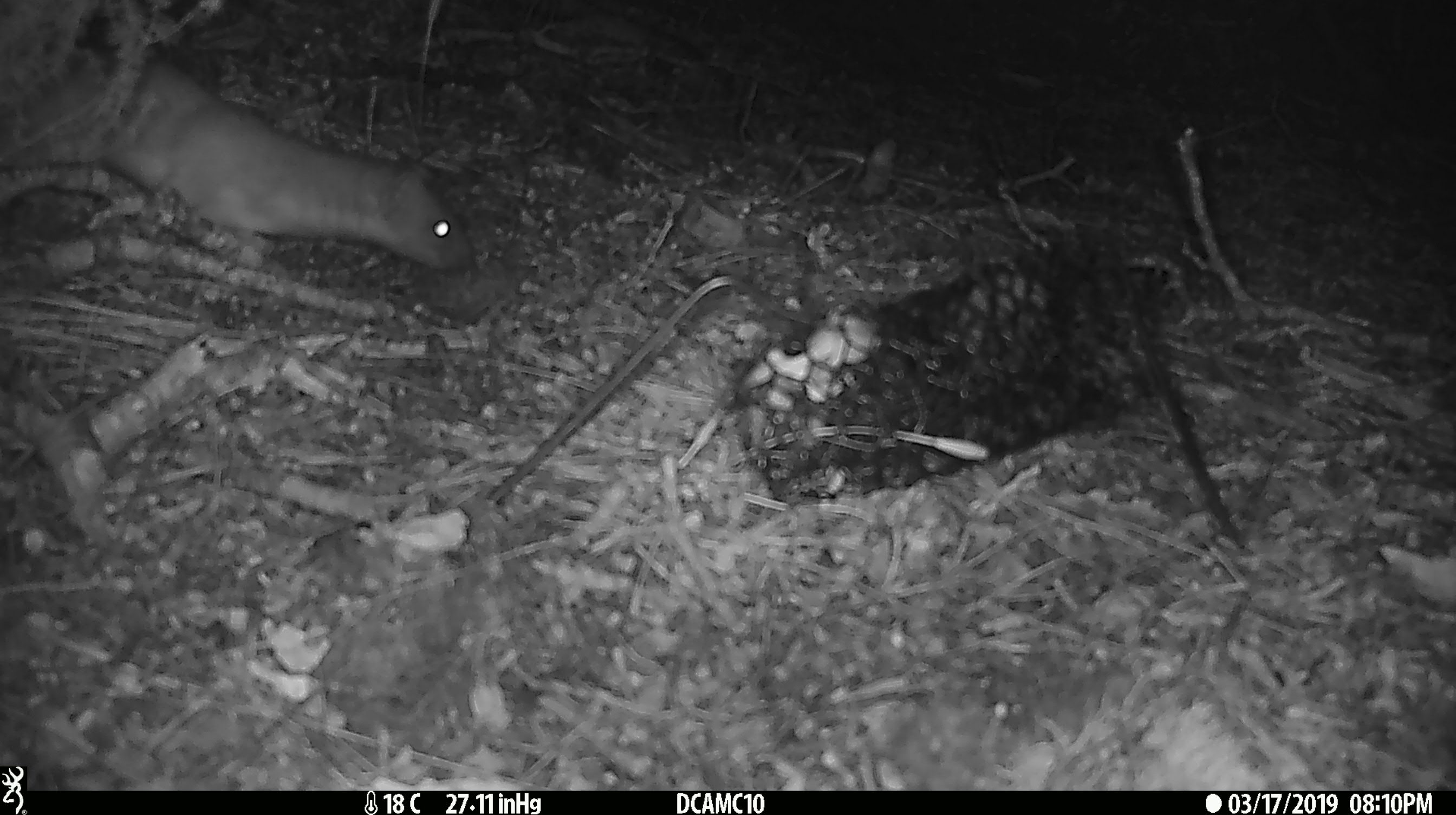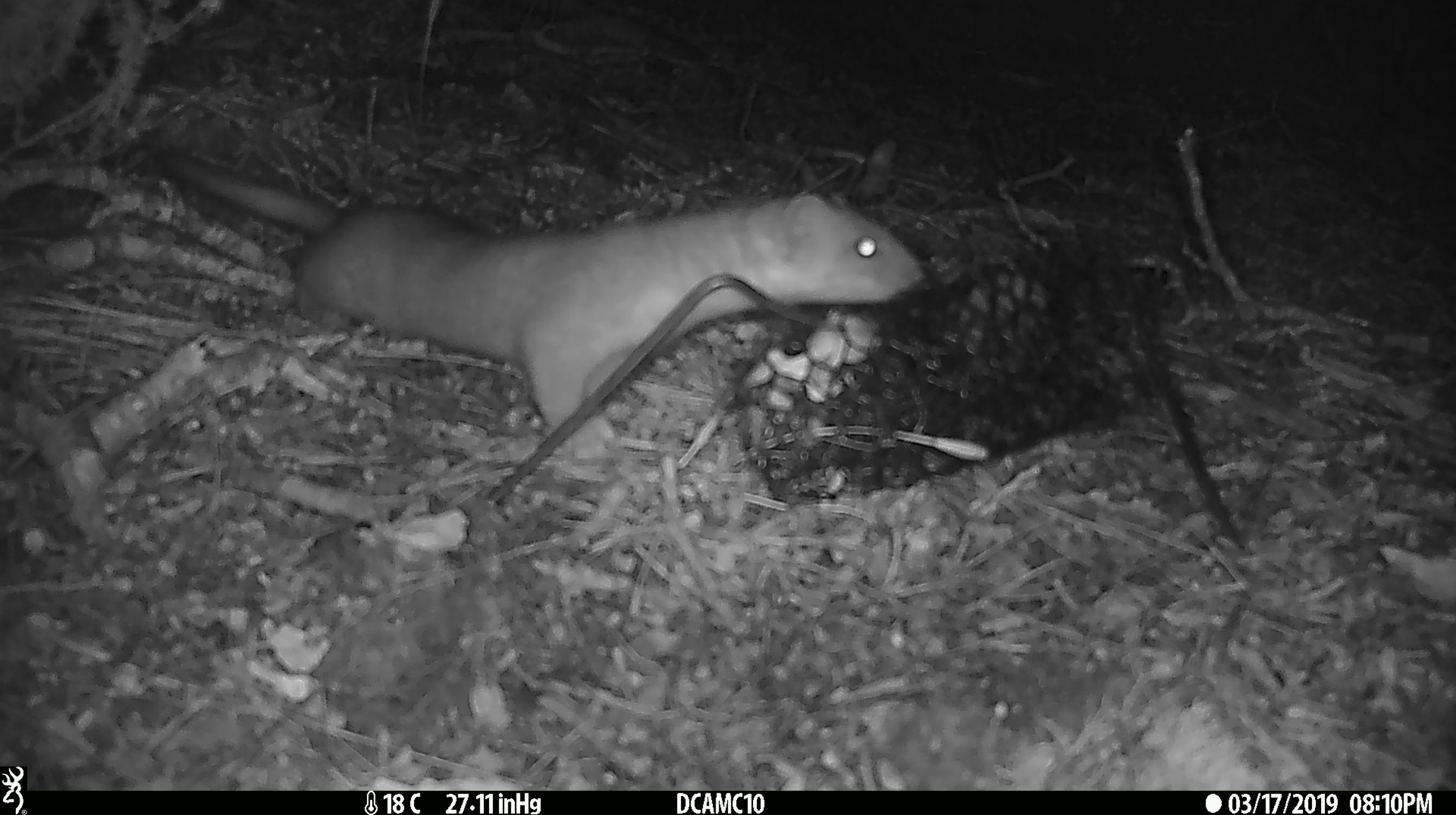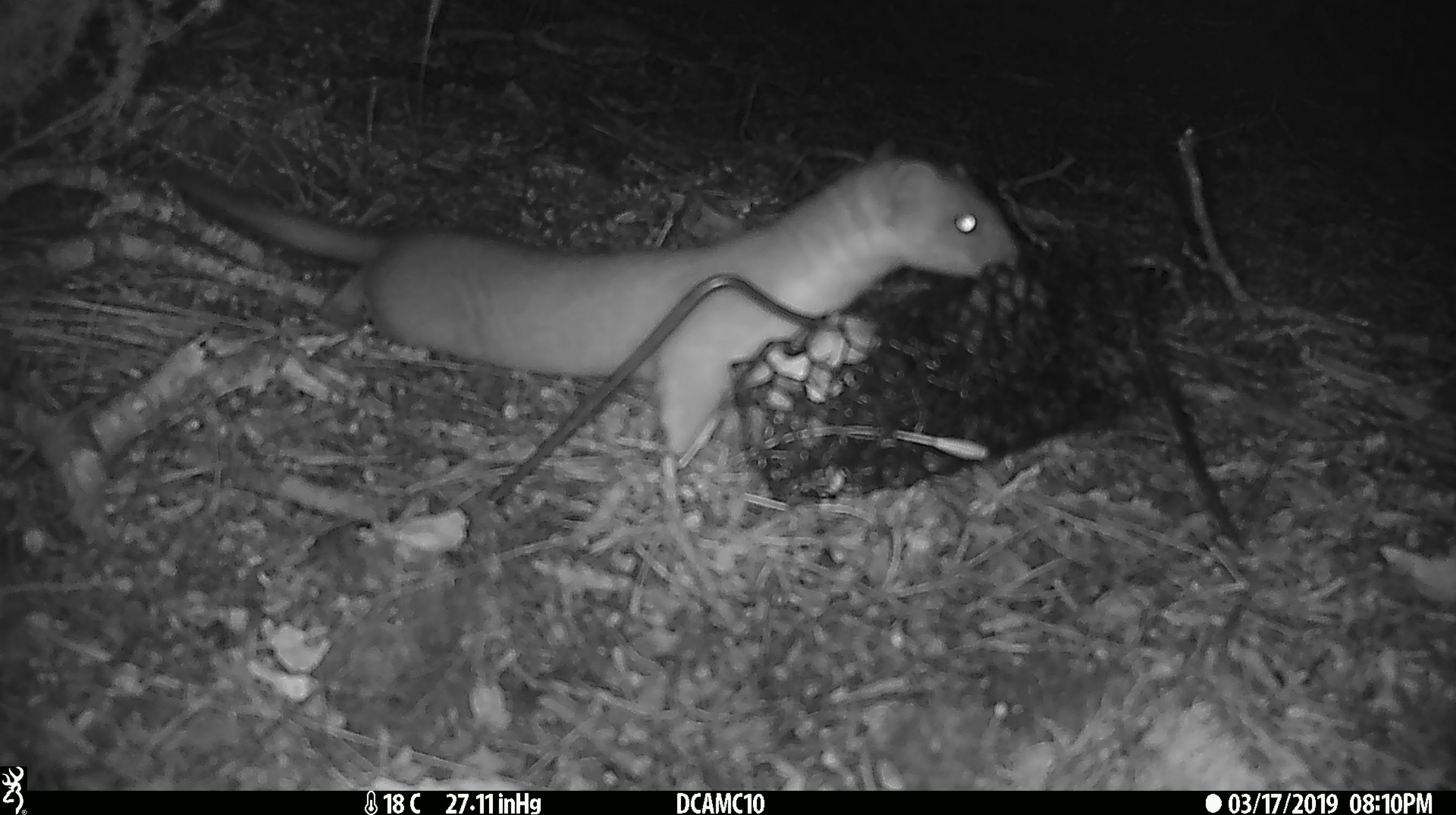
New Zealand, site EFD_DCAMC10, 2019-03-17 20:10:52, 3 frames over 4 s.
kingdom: Animalia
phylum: Chordata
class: Mammalia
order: Carnivora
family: Mustelidae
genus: Mustela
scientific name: Mustela erminea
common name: stoat